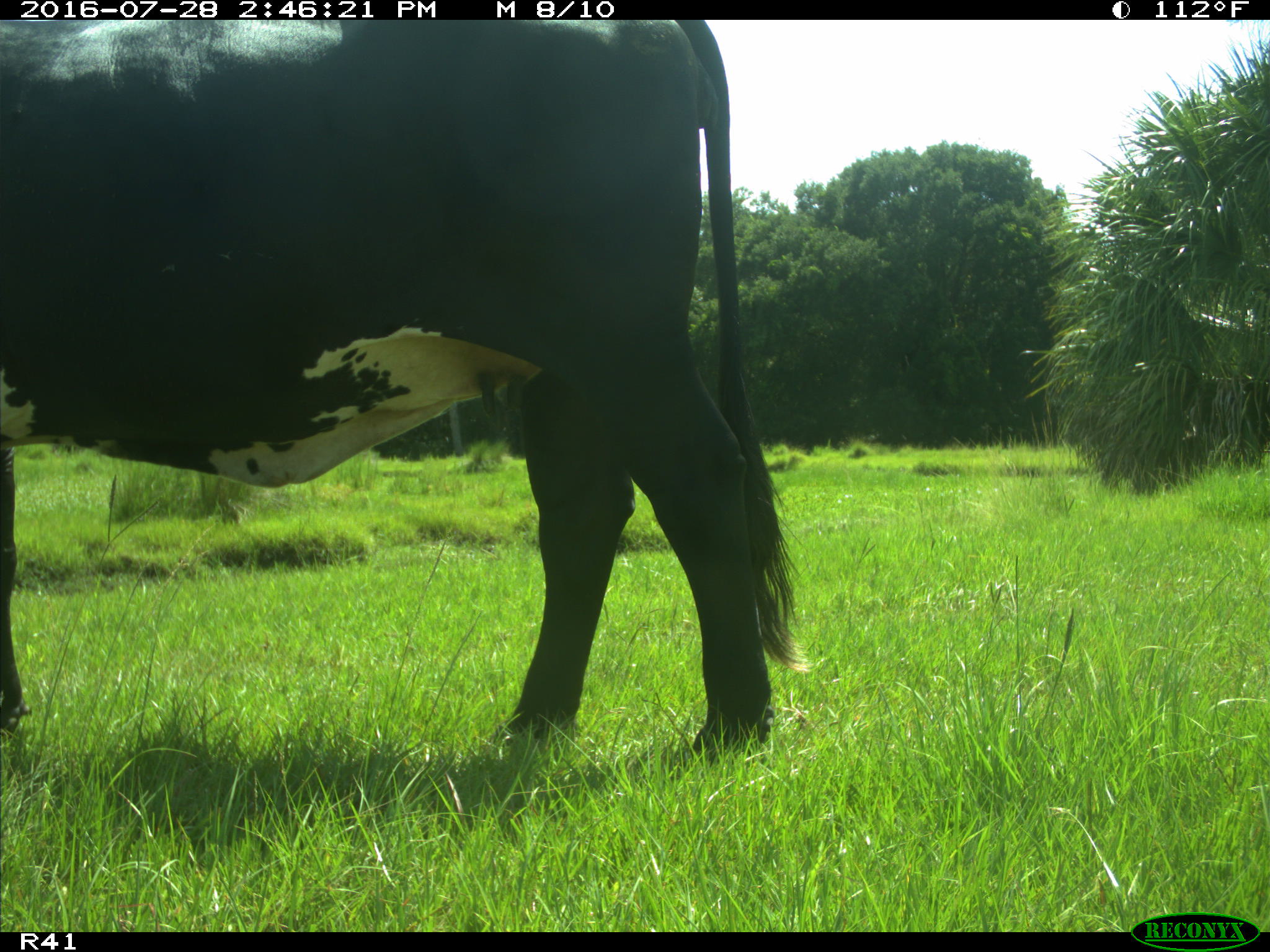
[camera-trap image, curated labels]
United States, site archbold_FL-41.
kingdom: Animalia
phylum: Chordata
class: Mammalia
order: Artiodactyla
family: Bovidae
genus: Bos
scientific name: Bos taurus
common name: domestic cow